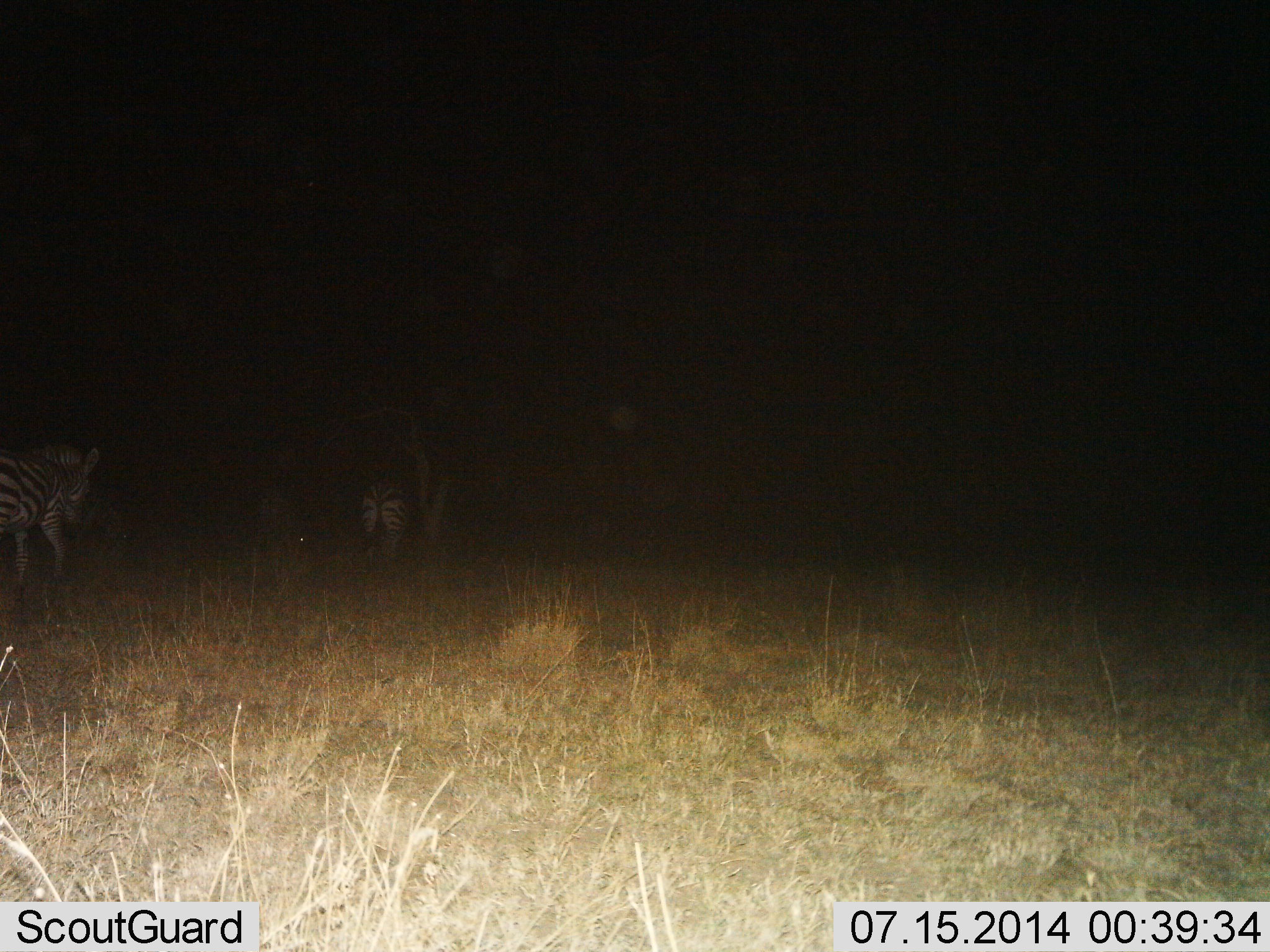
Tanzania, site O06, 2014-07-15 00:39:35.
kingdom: Animalia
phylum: Chordata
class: Mammalia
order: Perissodactyla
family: Equidae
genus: Equus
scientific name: Equus quagga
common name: plains zebra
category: zebra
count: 2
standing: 30%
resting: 0%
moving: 80%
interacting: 0%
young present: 0%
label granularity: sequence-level